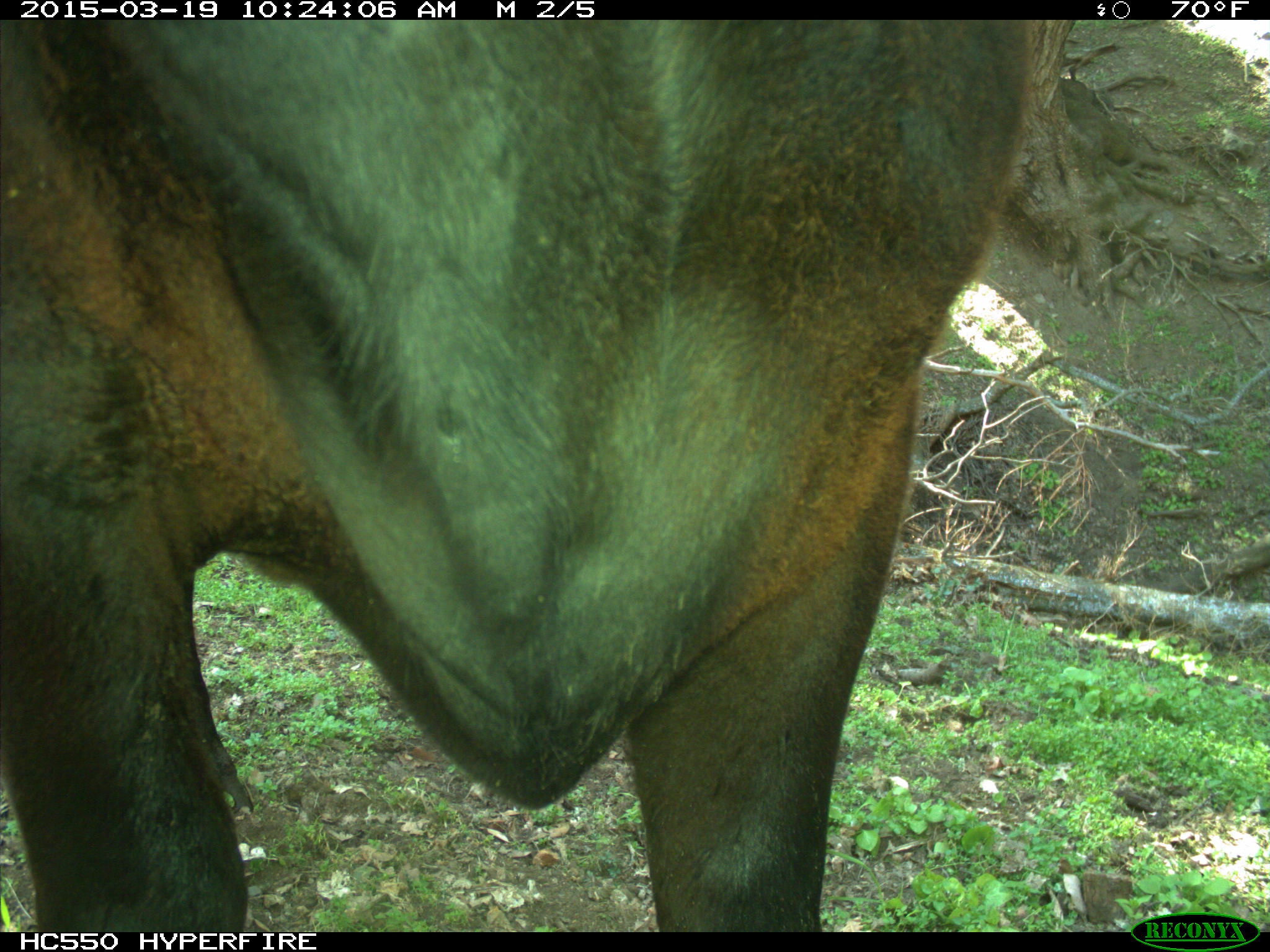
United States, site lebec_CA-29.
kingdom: Animalia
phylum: Chordata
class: Mammalia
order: Artiodactyla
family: Bovidae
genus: Bos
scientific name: Bos taurus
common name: domestic cow